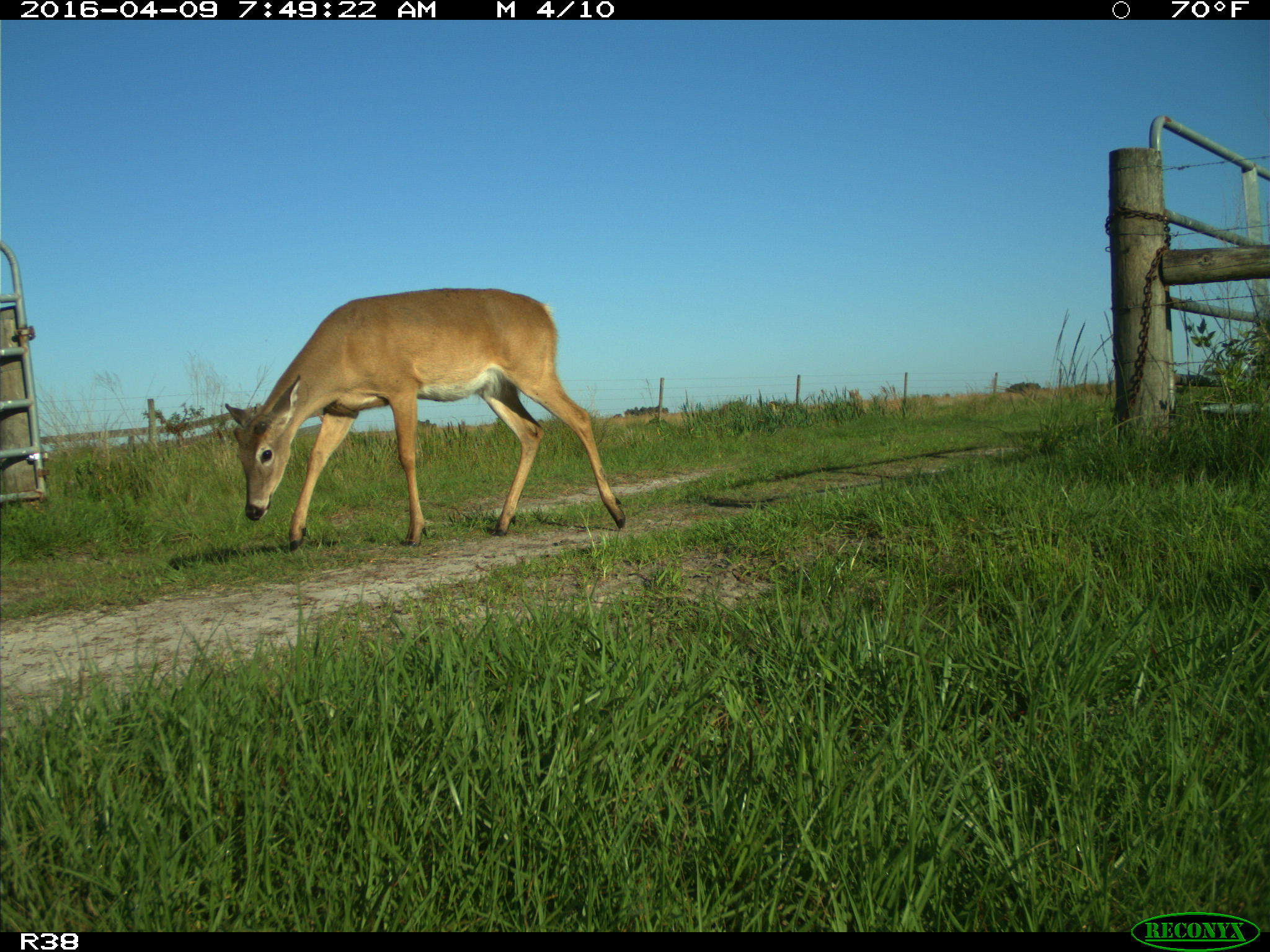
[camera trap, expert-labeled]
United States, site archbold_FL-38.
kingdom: Animalia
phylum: Chordata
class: Mammalia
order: Artiodactyla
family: Cervidae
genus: Odocoileus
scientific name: Odocoileus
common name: deer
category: unidentified deer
Unidentified deer (deer) (Odocoileus).